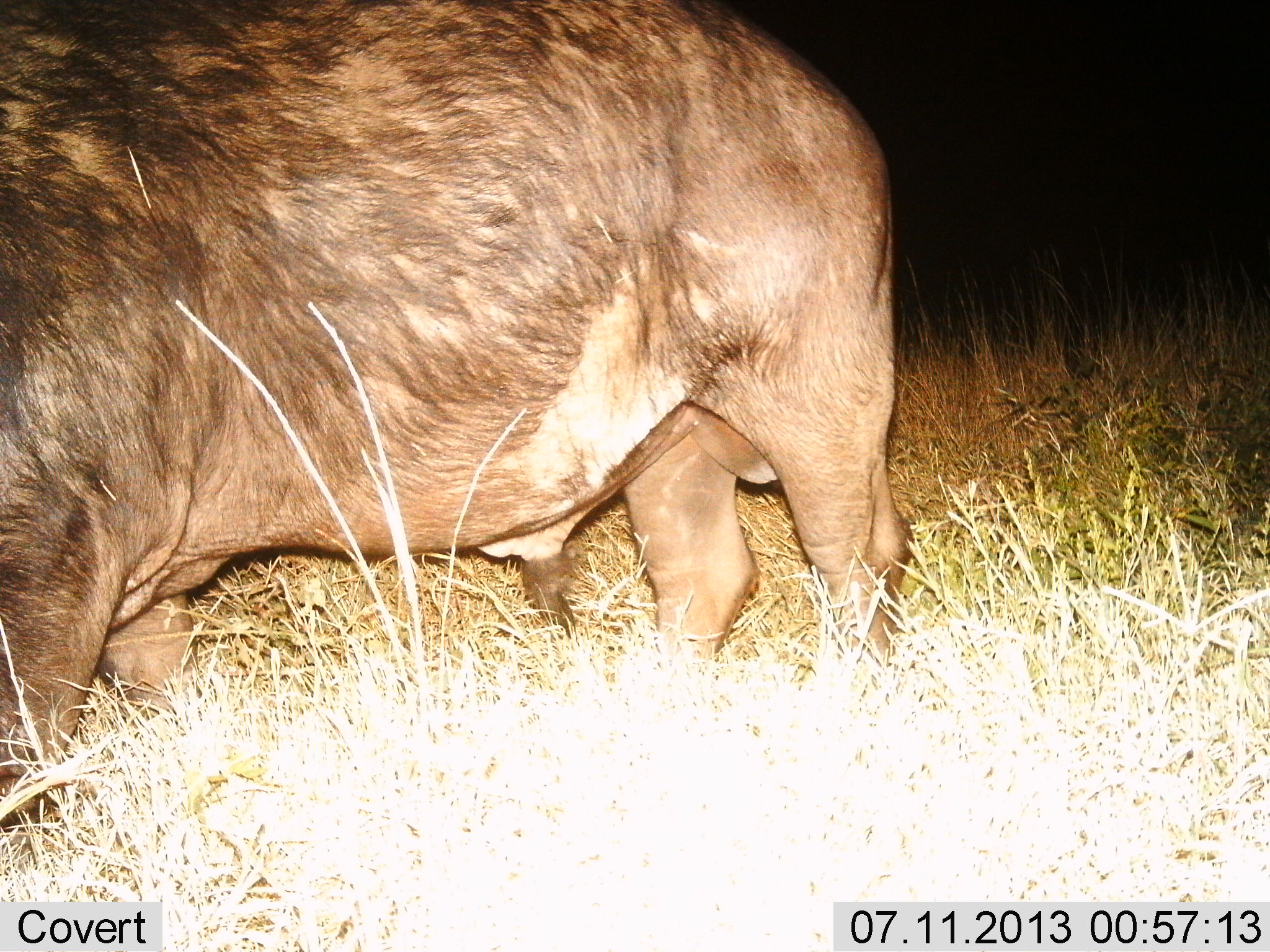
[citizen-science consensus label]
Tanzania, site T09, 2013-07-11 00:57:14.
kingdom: Animalia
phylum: Chordata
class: Mammalia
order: Artiodactyla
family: Bovidae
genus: Syncerus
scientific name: Syncerus caffer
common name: cape buffalo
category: buffalo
Buffalo (cape buffalo) (Syncerus caffer), count 1. Behavior (volunteer vote fractions): standing 82%, resting 0%, moving 18%, interacting 0%. Young present (vote fraction): 0%. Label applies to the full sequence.